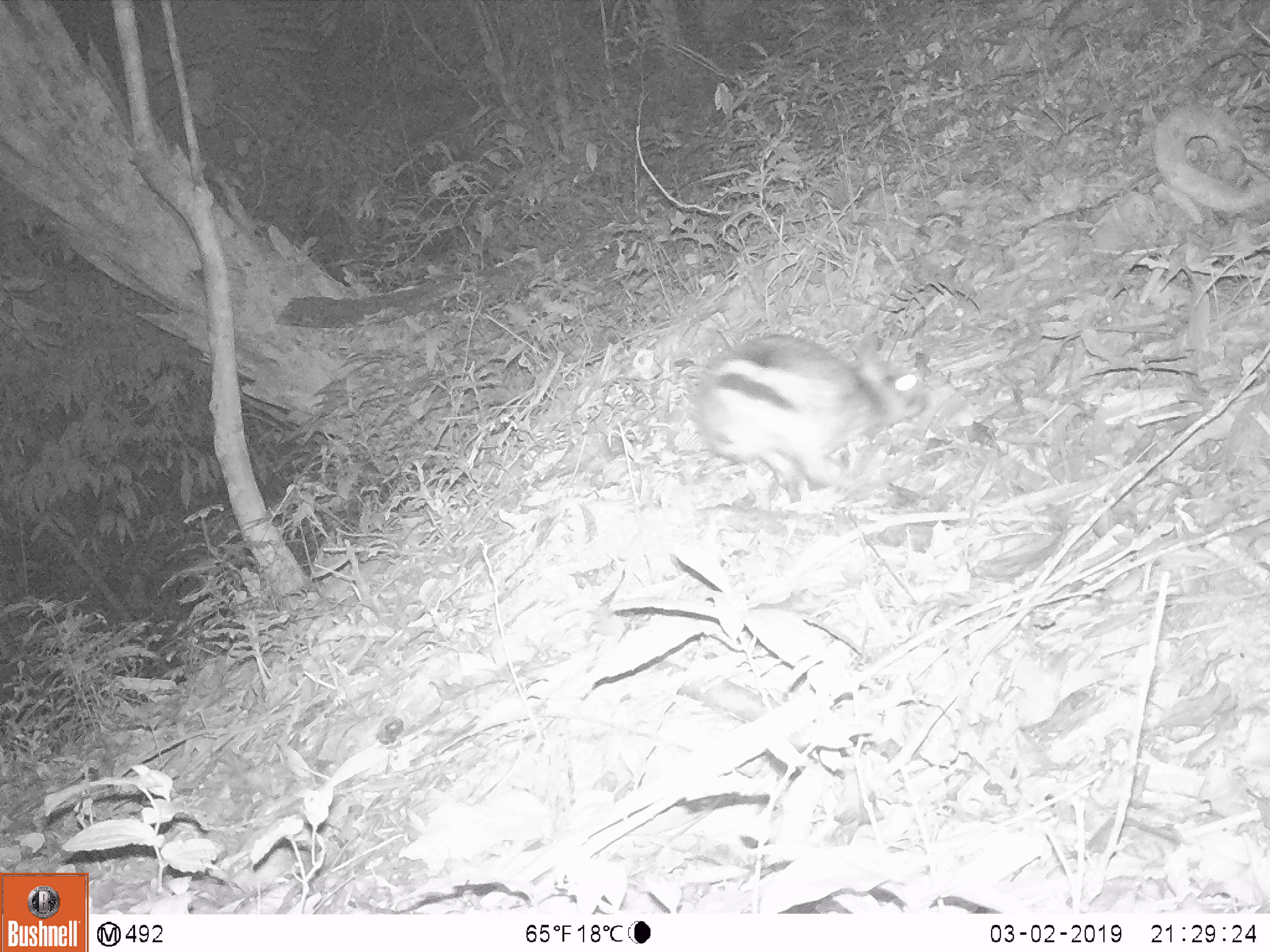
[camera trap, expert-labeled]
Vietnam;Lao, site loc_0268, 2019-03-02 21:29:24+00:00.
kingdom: Animalia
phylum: Chordata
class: Mammalia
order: Lagomorpha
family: Leporidae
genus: Nesolagus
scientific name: Nesolagus timminsi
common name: annamite striped rabbit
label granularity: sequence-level